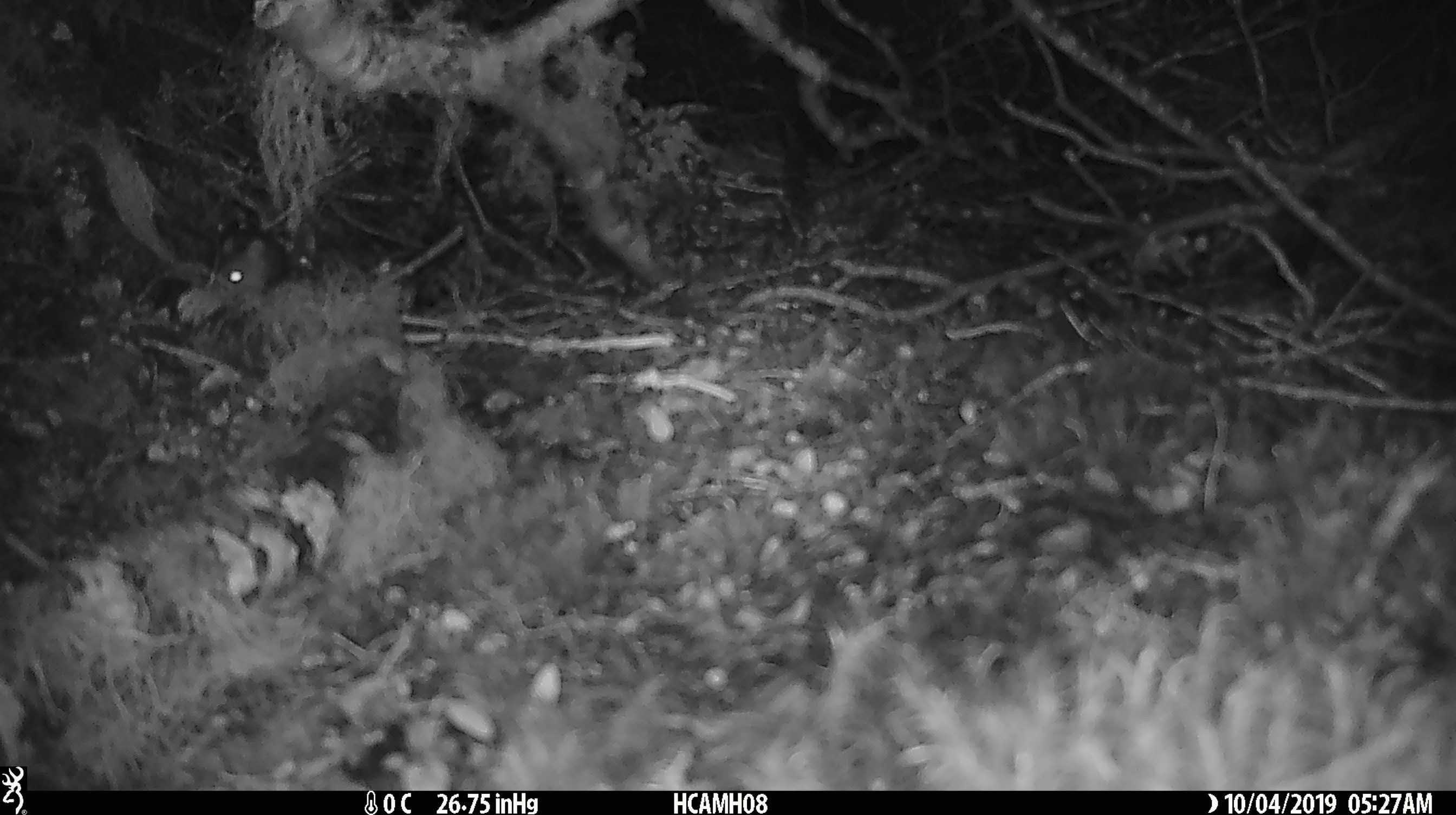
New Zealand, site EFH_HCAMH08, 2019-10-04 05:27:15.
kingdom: Animalia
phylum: Chordata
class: Mammalia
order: Rodentia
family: Muridae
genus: Mus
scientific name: Mus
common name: mouse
Mouse (Mus).